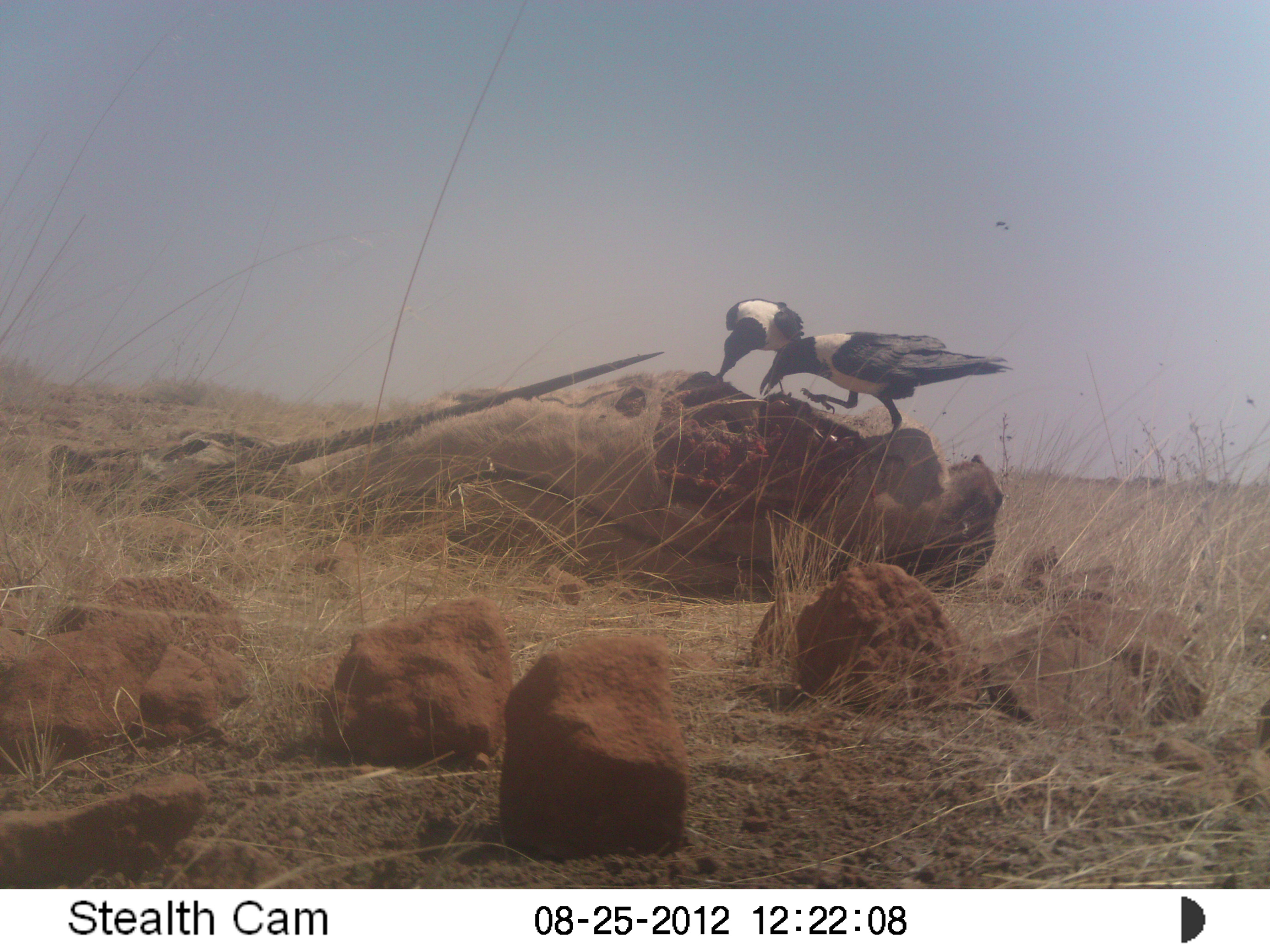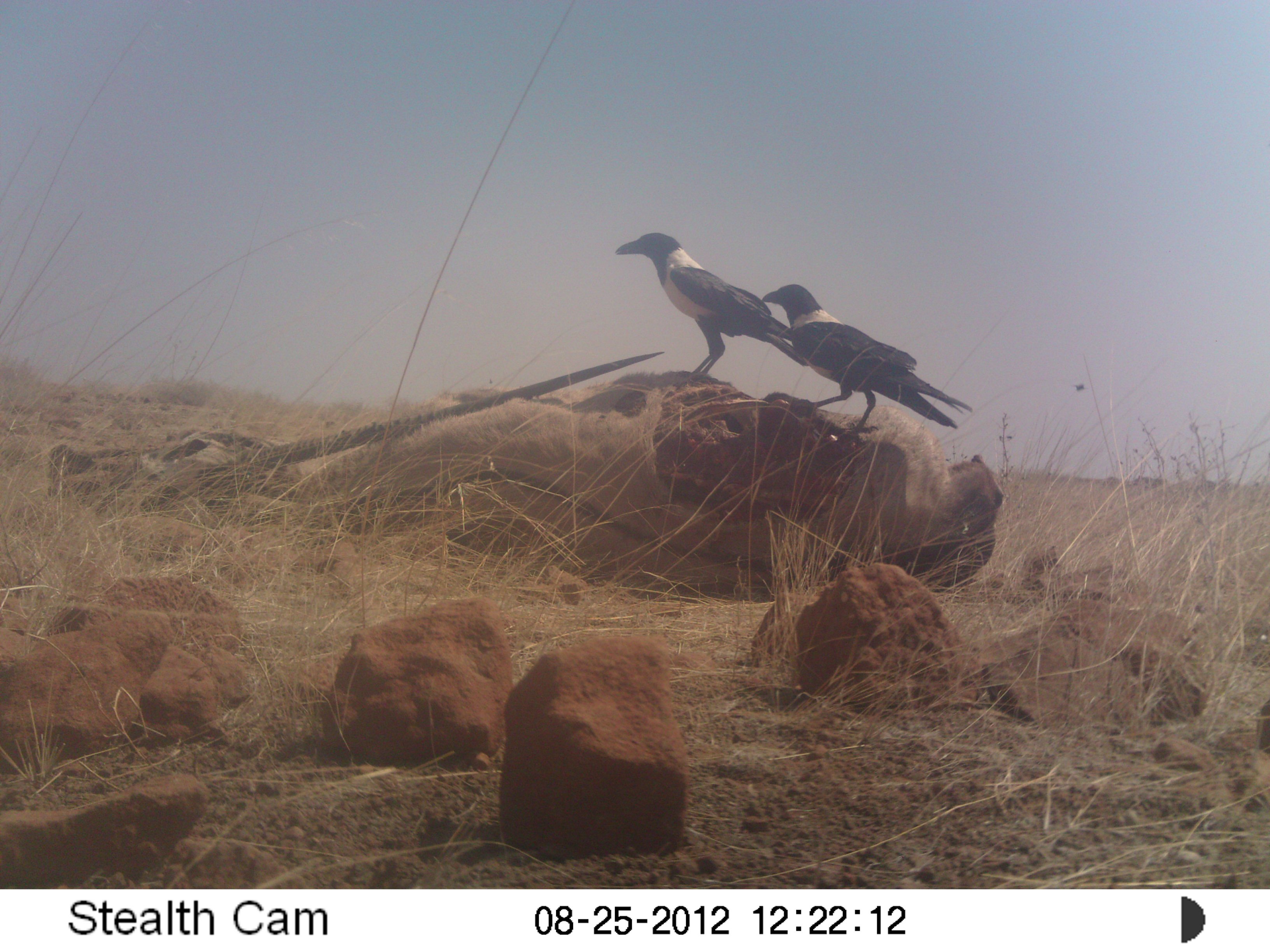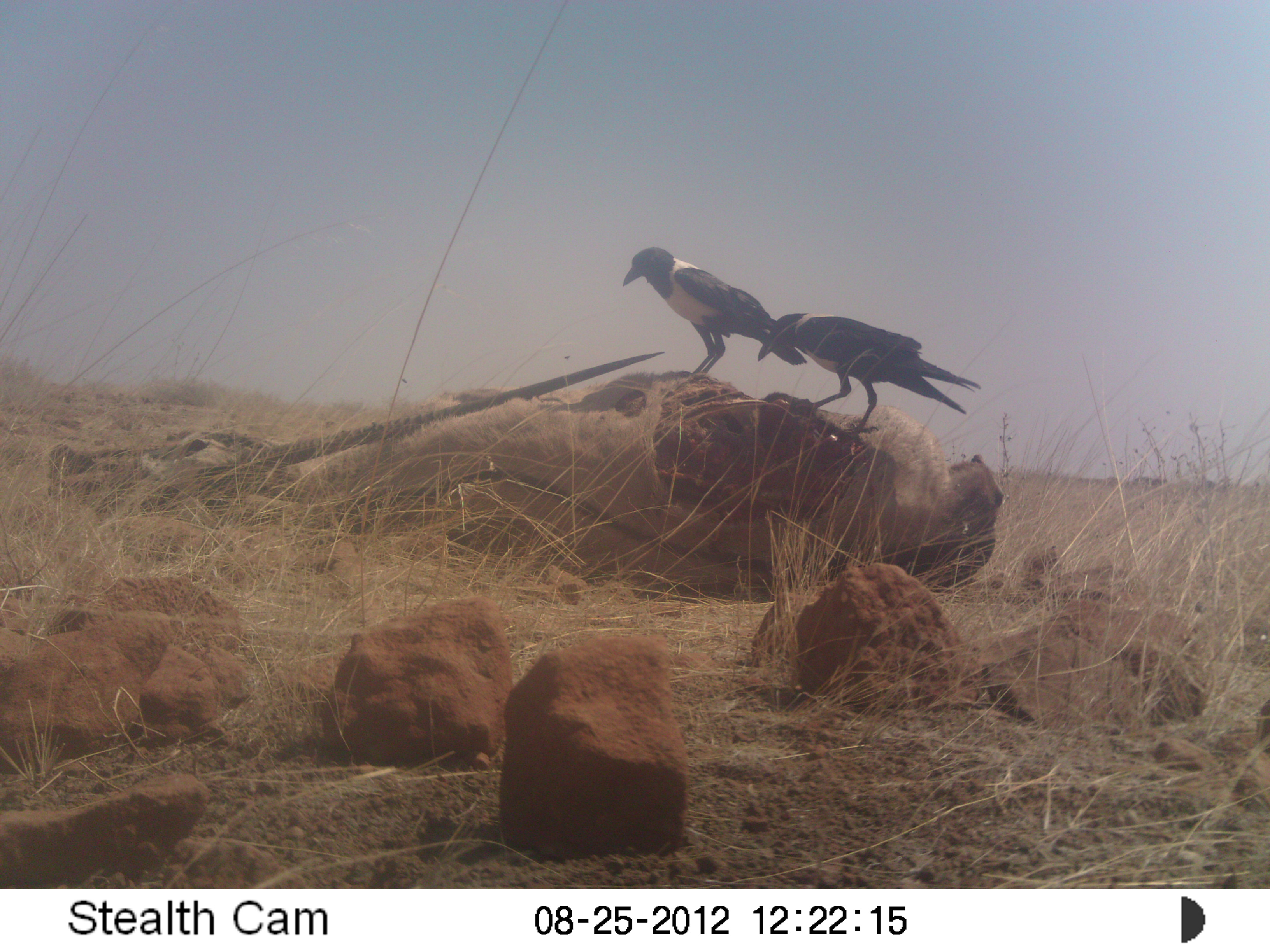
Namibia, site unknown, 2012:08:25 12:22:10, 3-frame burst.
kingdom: Animalia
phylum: Chordata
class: Aves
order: Passeriformes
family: Corvidae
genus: Corvus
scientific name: Corvus albus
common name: pied crow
Corvus albus (pied crow).